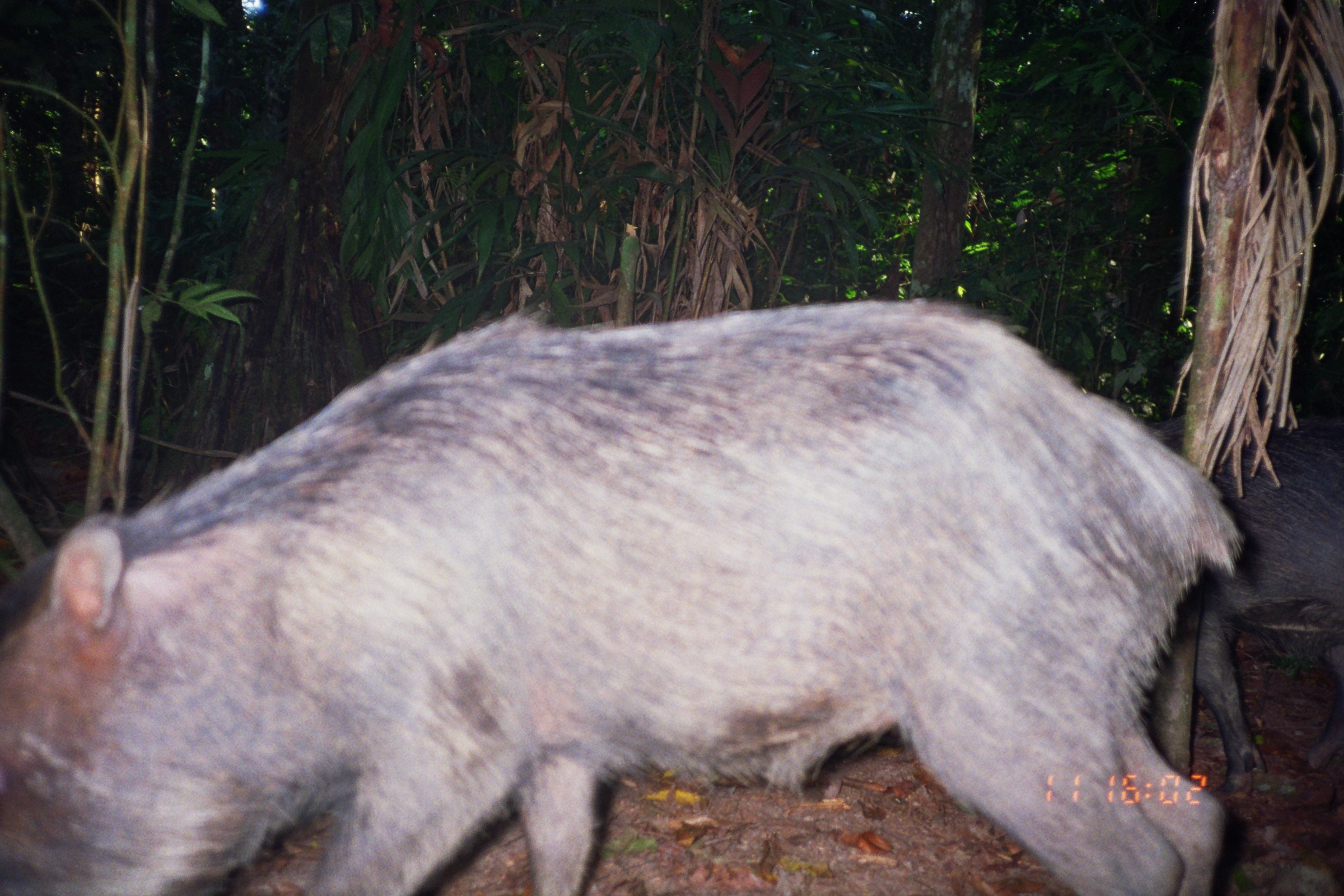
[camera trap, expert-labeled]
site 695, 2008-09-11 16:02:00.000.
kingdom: Animalia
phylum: Chordata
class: Mammalia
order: Artiodactyla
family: Tayassuidae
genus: Tayassu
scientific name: Tayassu pecari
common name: white-lipped peccary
Tayassu pecari (white-lipped peccary).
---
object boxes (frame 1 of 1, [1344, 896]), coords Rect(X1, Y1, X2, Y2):
tayassu pecari: Rect(1, 300, 1244, 896); Rect(1146, 409, 1344, 797)